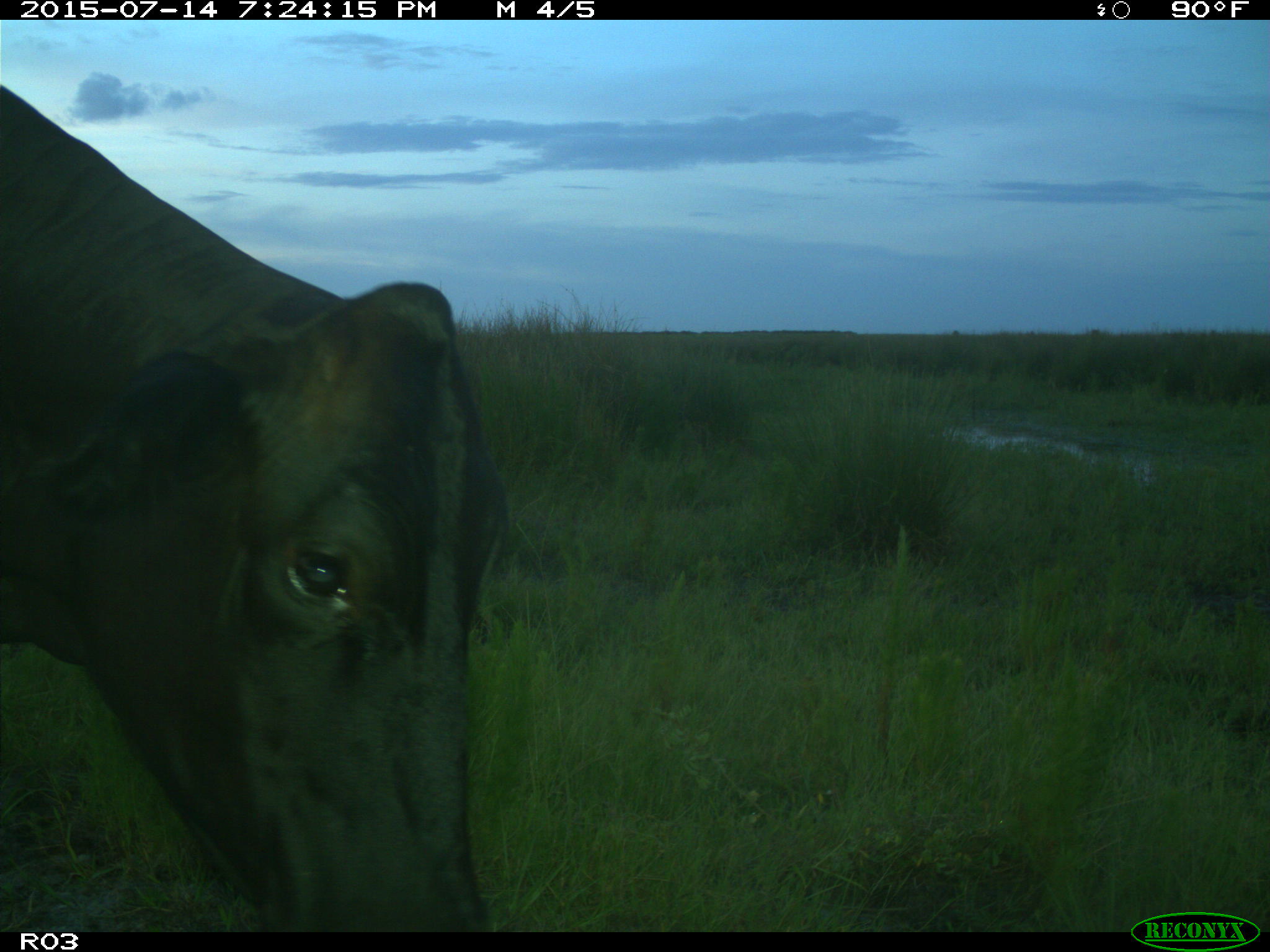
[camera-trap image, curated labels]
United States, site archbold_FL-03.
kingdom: Animalia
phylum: Chordata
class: Mammalia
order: Artiodactyla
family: Bovidae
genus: Bos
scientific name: Bos taurus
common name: domestic cow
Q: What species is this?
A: Bos taurus (domestic cow).